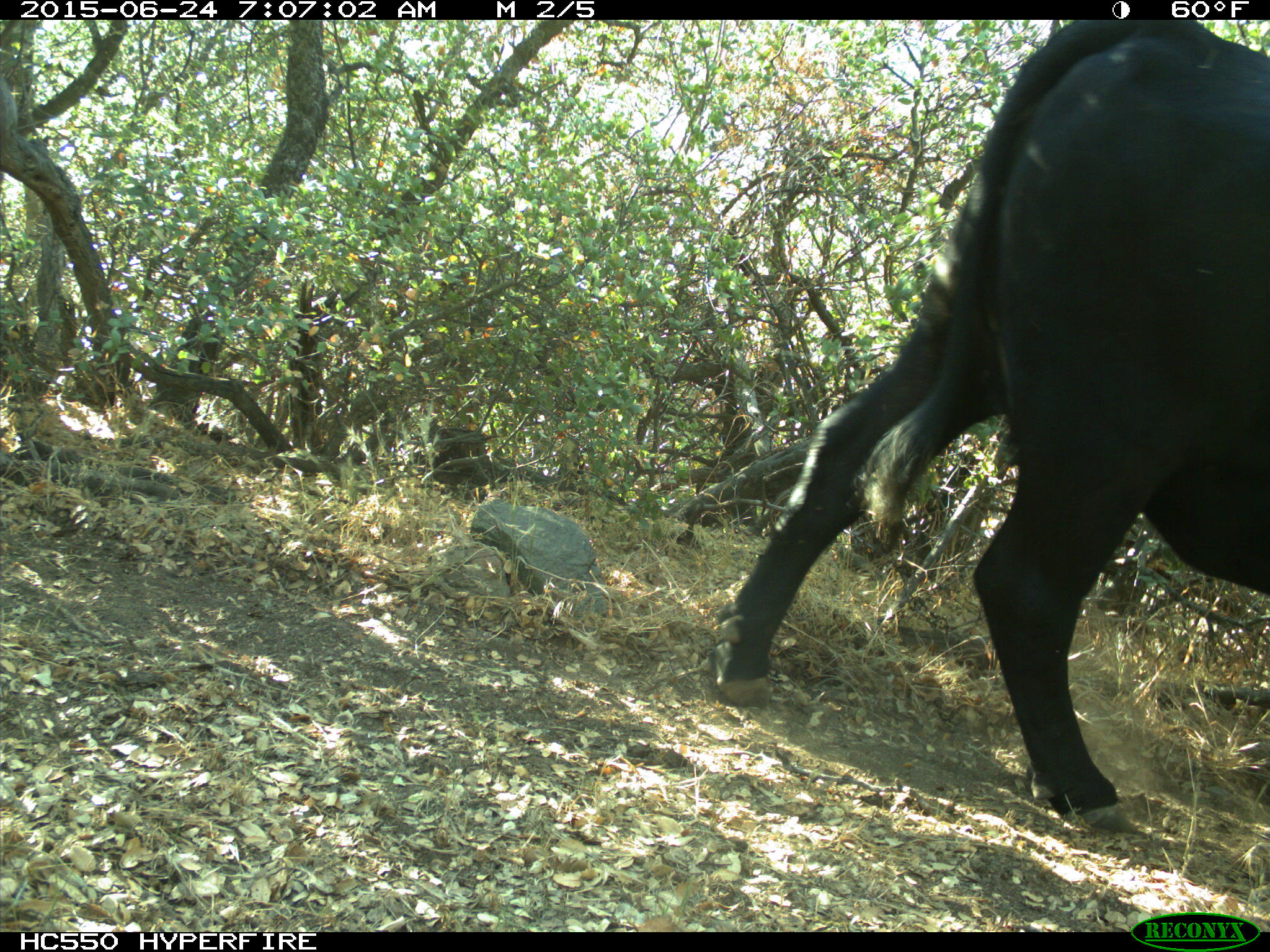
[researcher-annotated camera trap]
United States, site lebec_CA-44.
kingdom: Animalia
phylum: Chordata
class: Mammalia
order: Artiodactyla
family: Bovidae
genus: Bos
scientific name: Bos taurus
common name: domestic cow